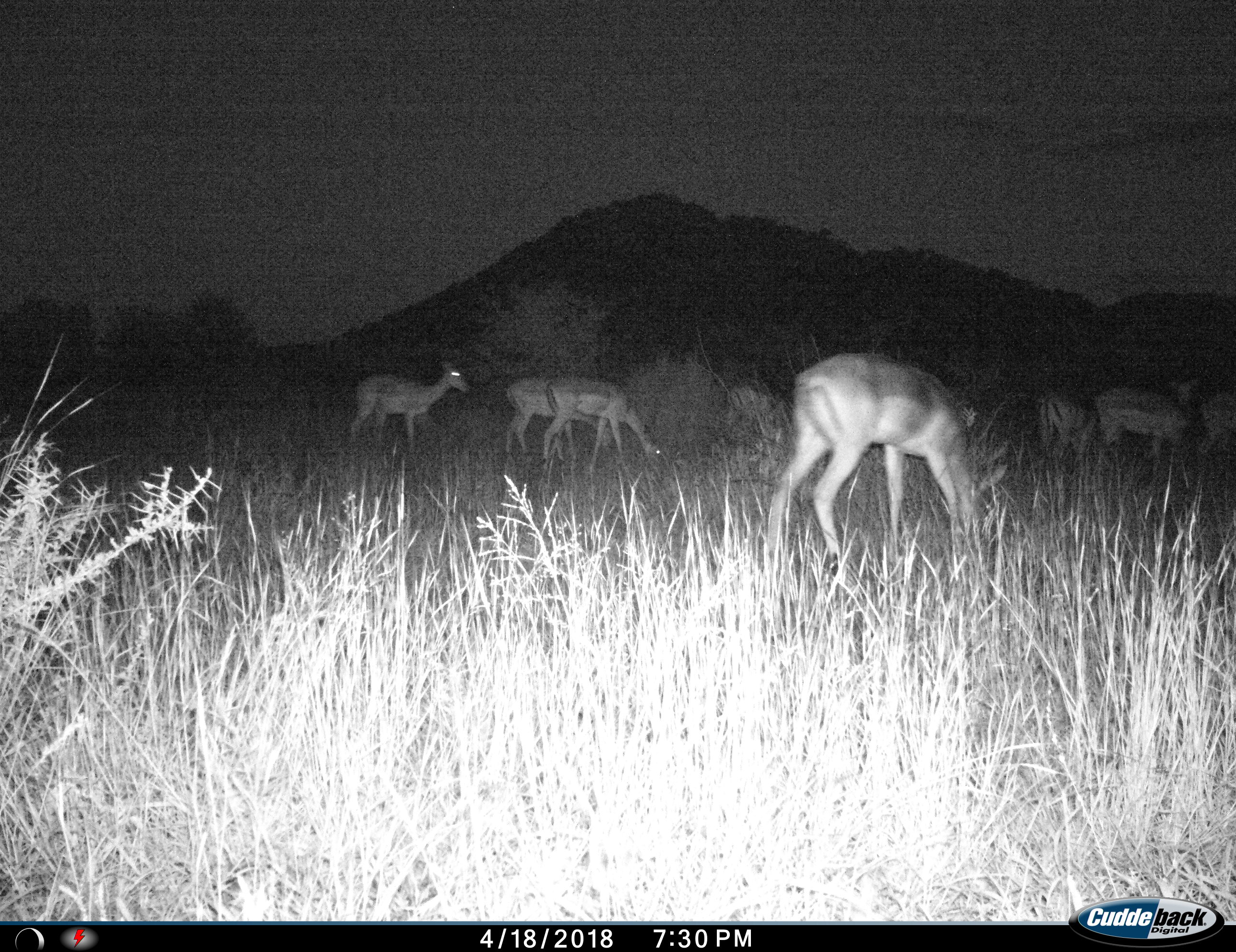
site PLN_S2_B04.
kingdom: Animalia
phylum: Chordata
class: Mammalia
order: Artiodactyla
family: Bovidae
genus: Aepyceros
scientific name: Aepyceros melampus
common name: impala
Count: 7.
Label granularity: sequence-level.